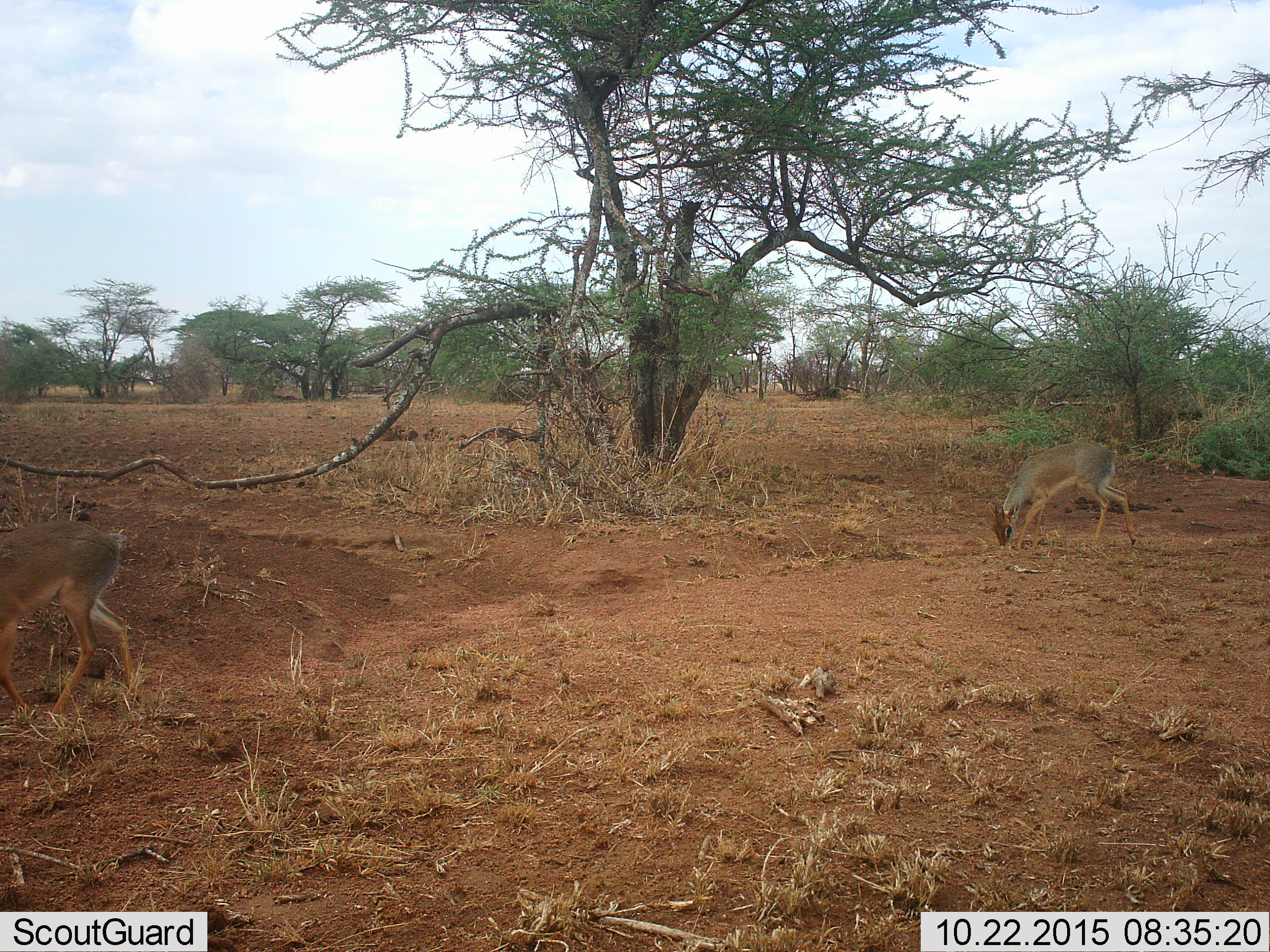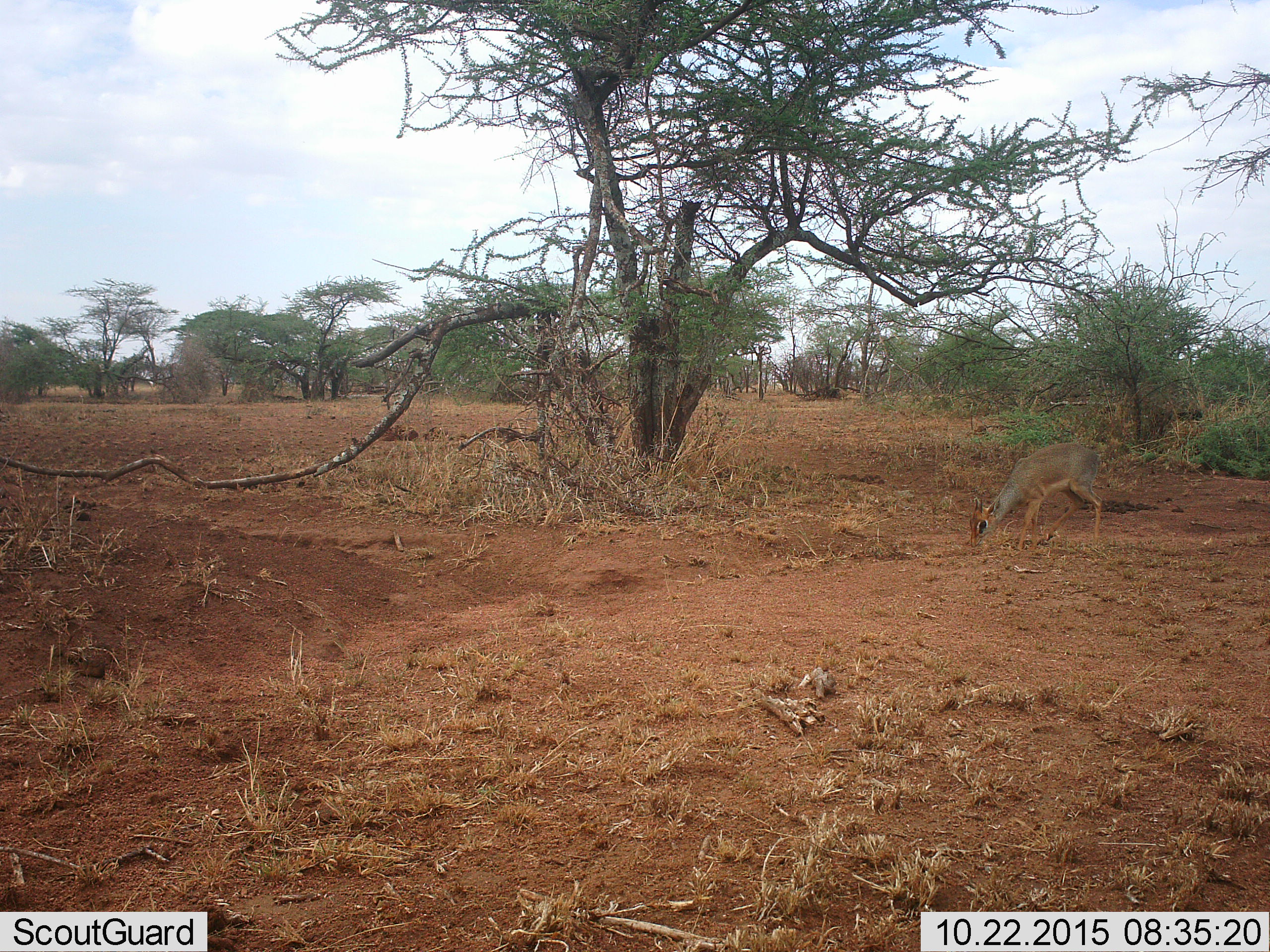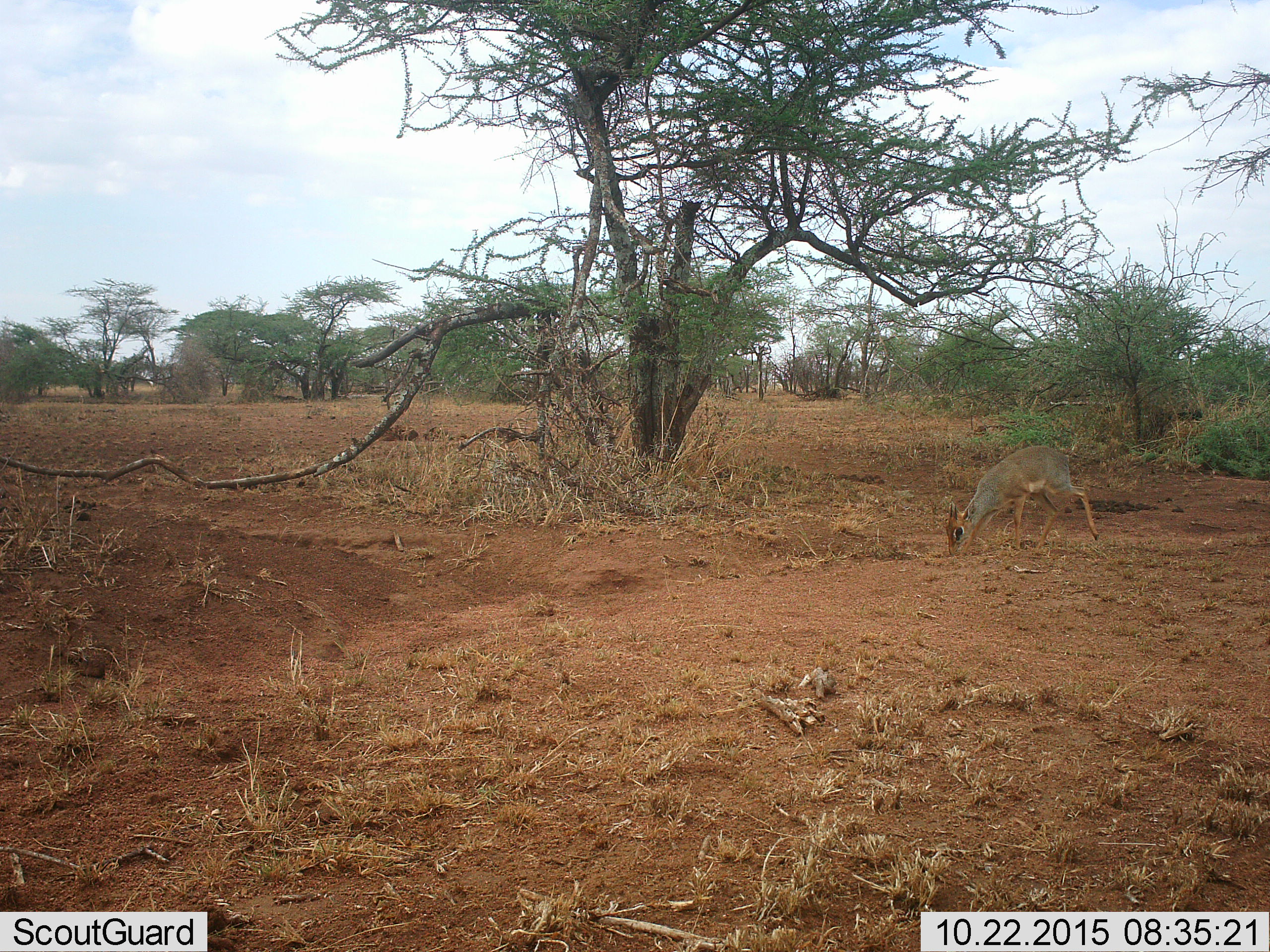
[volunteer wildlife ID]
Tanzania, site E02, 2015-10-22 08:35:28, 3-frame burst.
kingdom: Animalia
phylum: Chordata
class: Mammalia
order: Artiodactyla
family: Bovidae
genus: Madoqua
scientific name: Madoqua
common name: dikdik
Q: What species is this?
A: Dikdik (Madoqua).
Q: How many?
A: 2.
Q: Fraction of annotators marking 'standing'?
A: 7%.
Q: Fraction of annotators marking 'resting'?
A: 0%.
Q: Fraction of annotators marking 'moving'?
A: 71%.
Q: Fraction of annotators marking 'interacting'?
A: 7%.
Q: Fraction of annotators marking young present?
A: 0%.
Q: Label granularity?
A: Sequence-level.